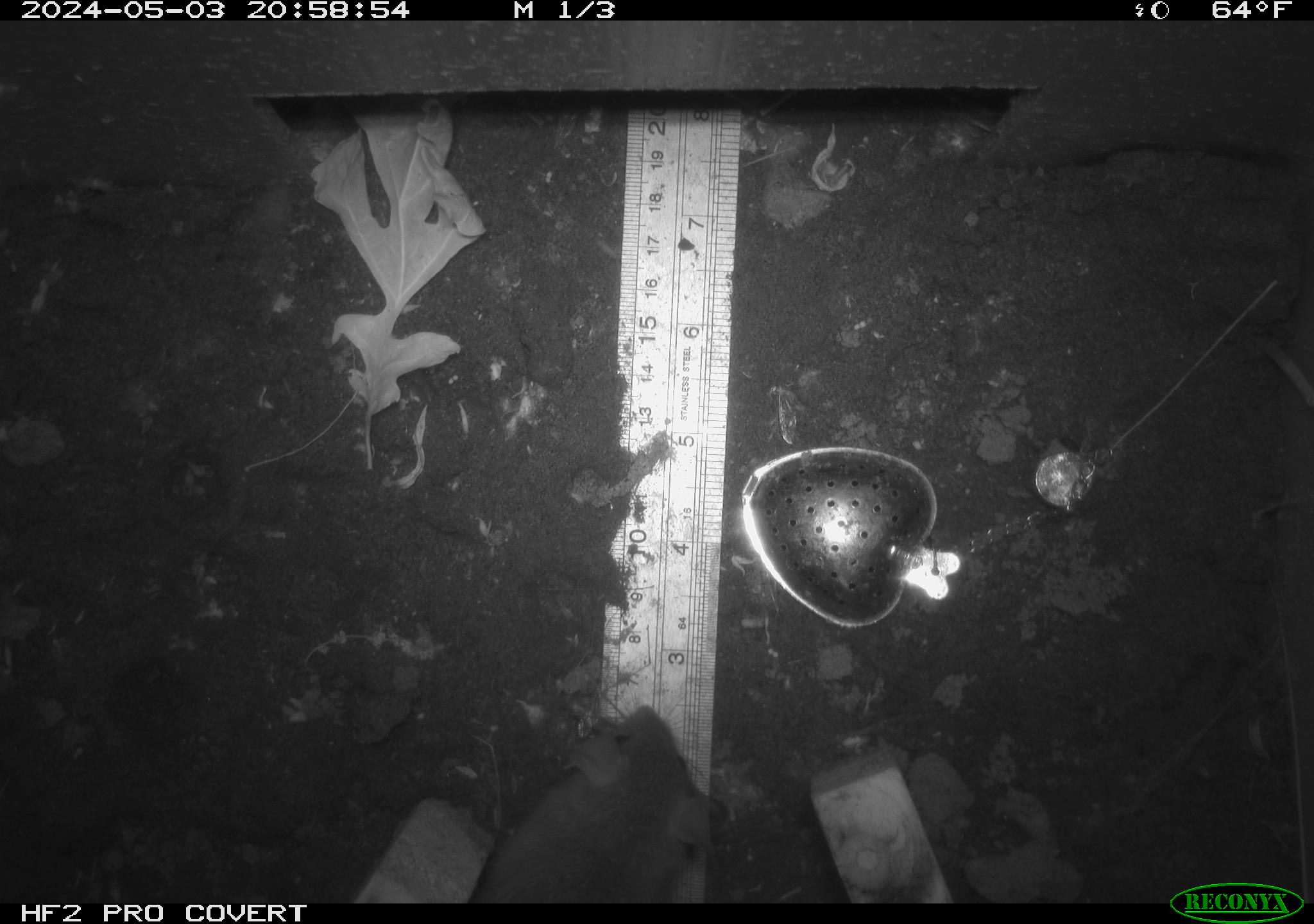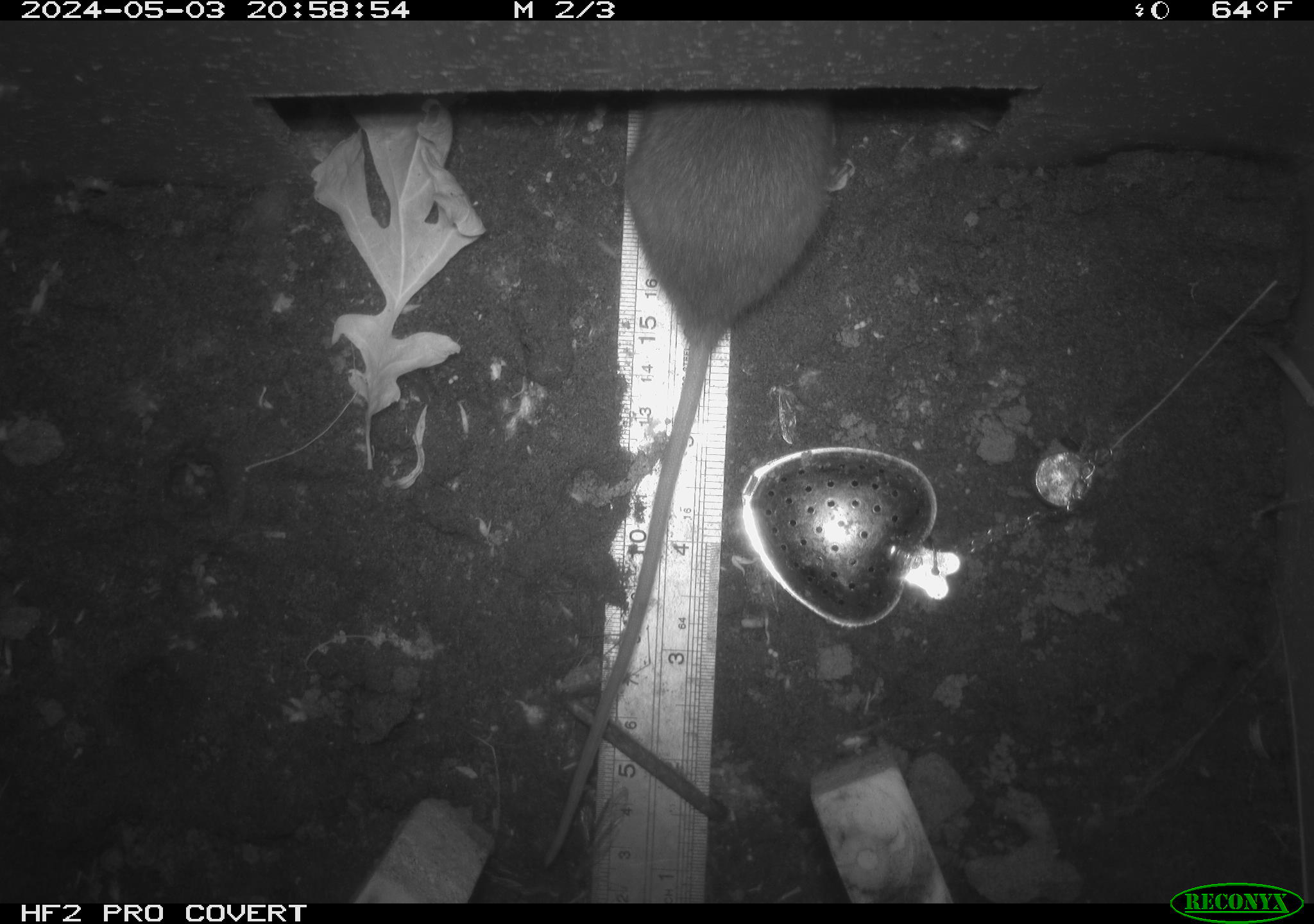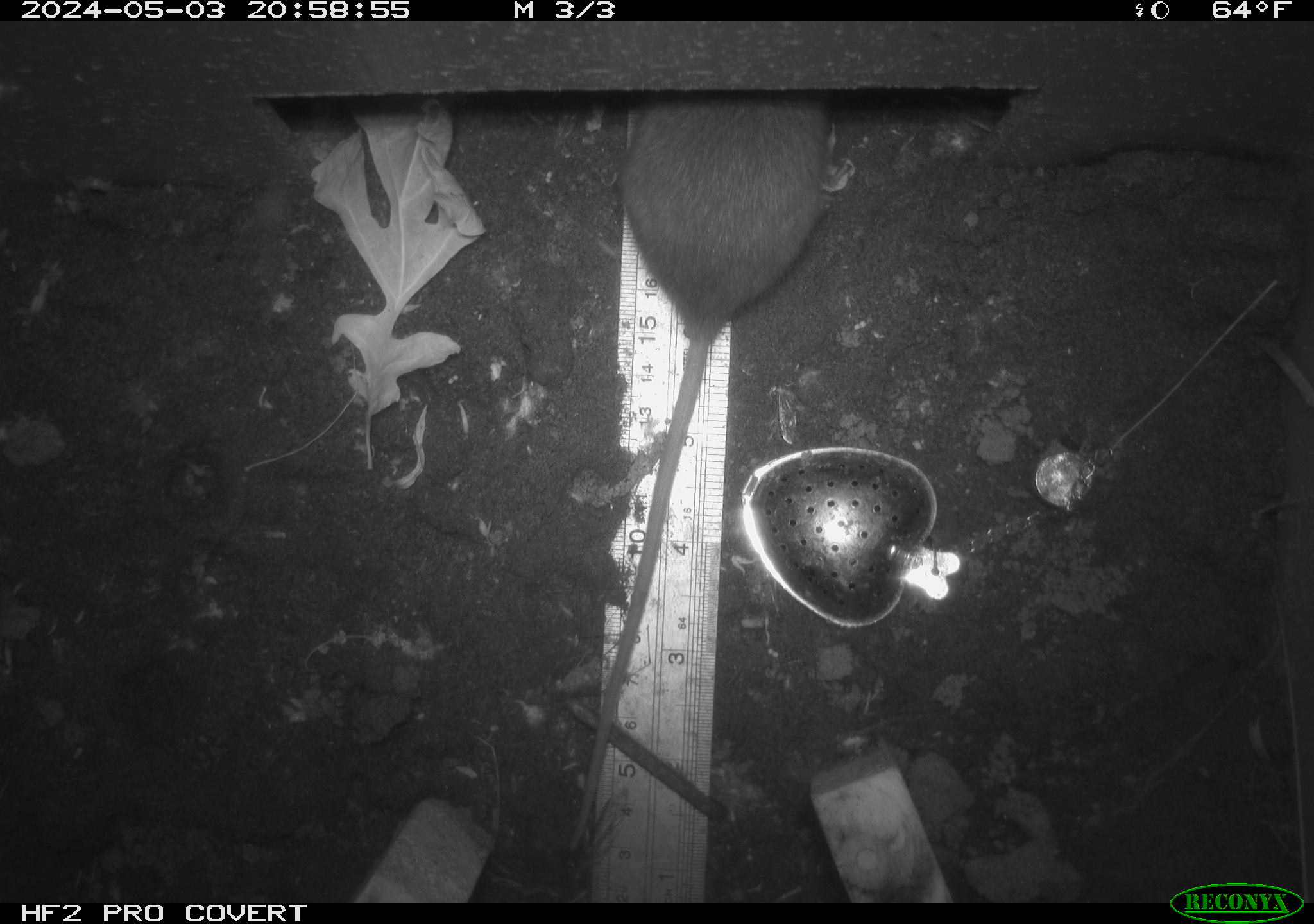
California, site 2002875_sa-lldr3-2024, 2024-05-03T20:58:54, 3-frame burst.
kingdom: Animalia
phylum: Chordata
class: Mammalia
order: Rodentia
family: Muridae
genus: Rattus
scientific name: Rattus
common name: rat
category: rattus species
Rattus species (rat) (Rattus).